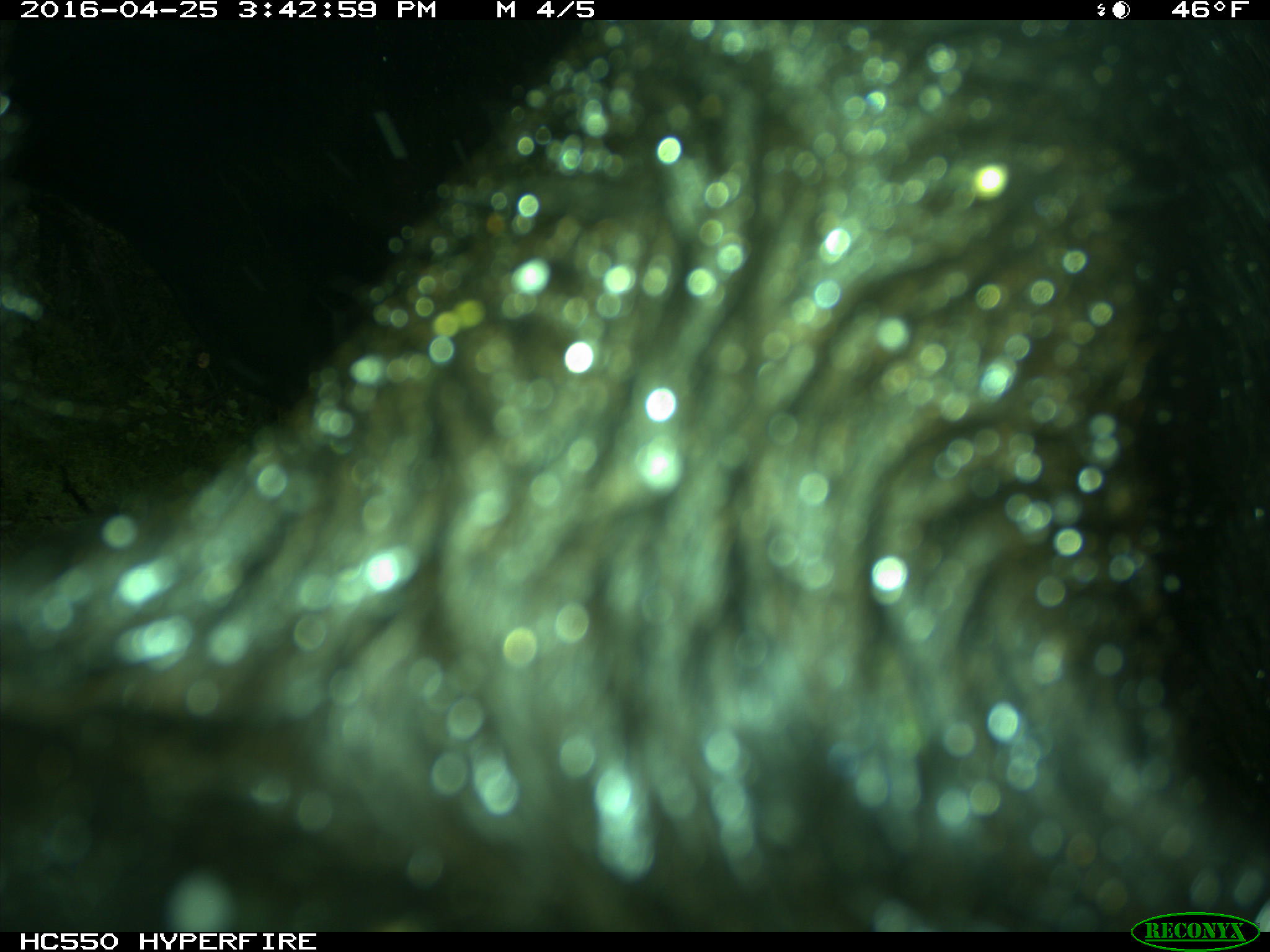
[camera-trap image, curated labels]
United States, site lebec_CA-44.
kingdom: Animalia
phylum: Chordata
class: Mammalia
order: Artiodactyla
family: Bovidae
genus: Bos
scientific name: Bos taurus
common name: domestic cow